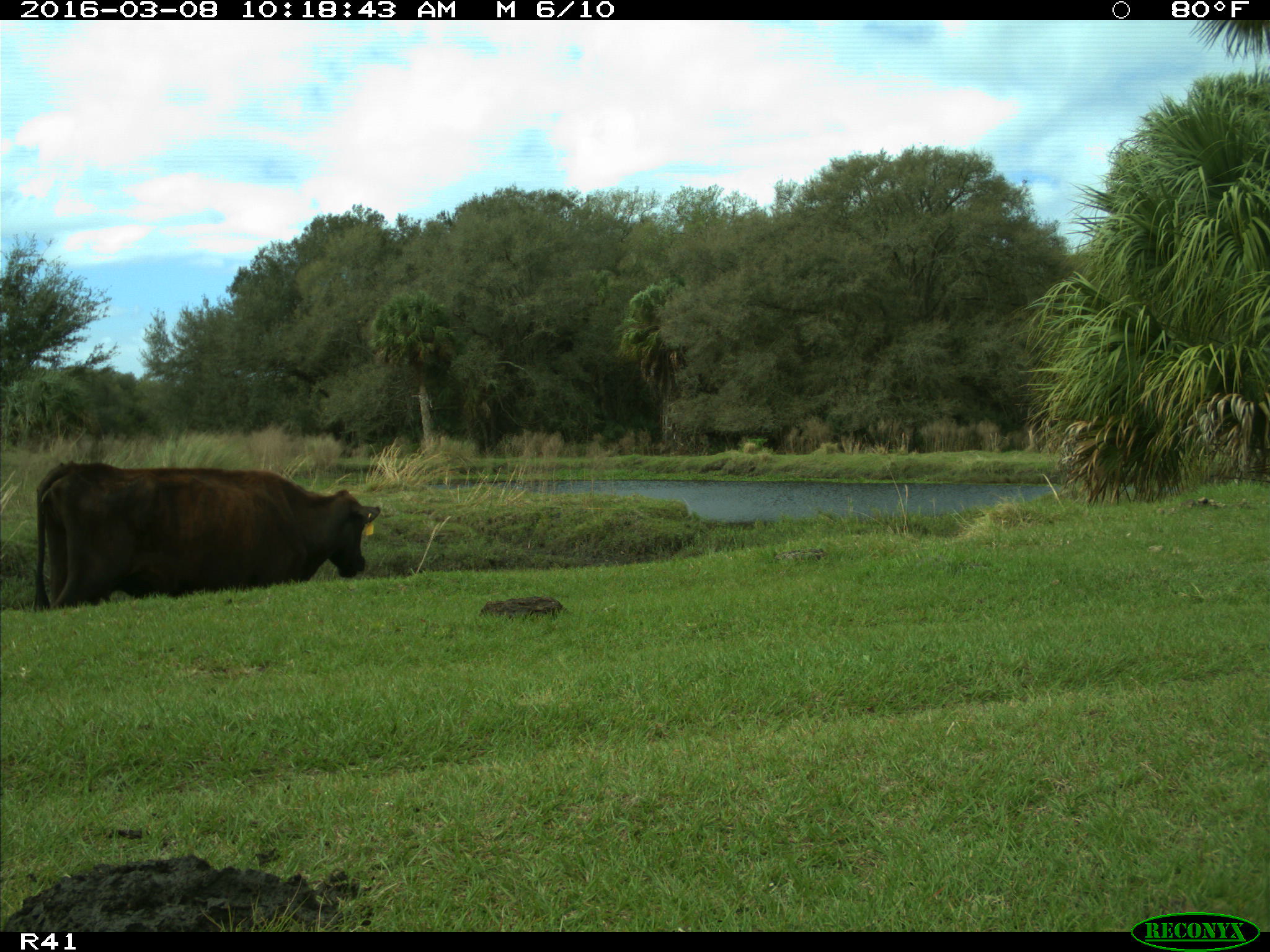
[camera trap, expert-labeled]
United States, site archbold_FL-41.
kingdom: Animalia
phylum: Chordata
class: Mammalia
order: Artiodactyla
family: Bovidae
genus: Bos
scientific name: Bos taurus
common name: domestic cow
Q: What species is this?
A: Bos taurus (domestic cow).